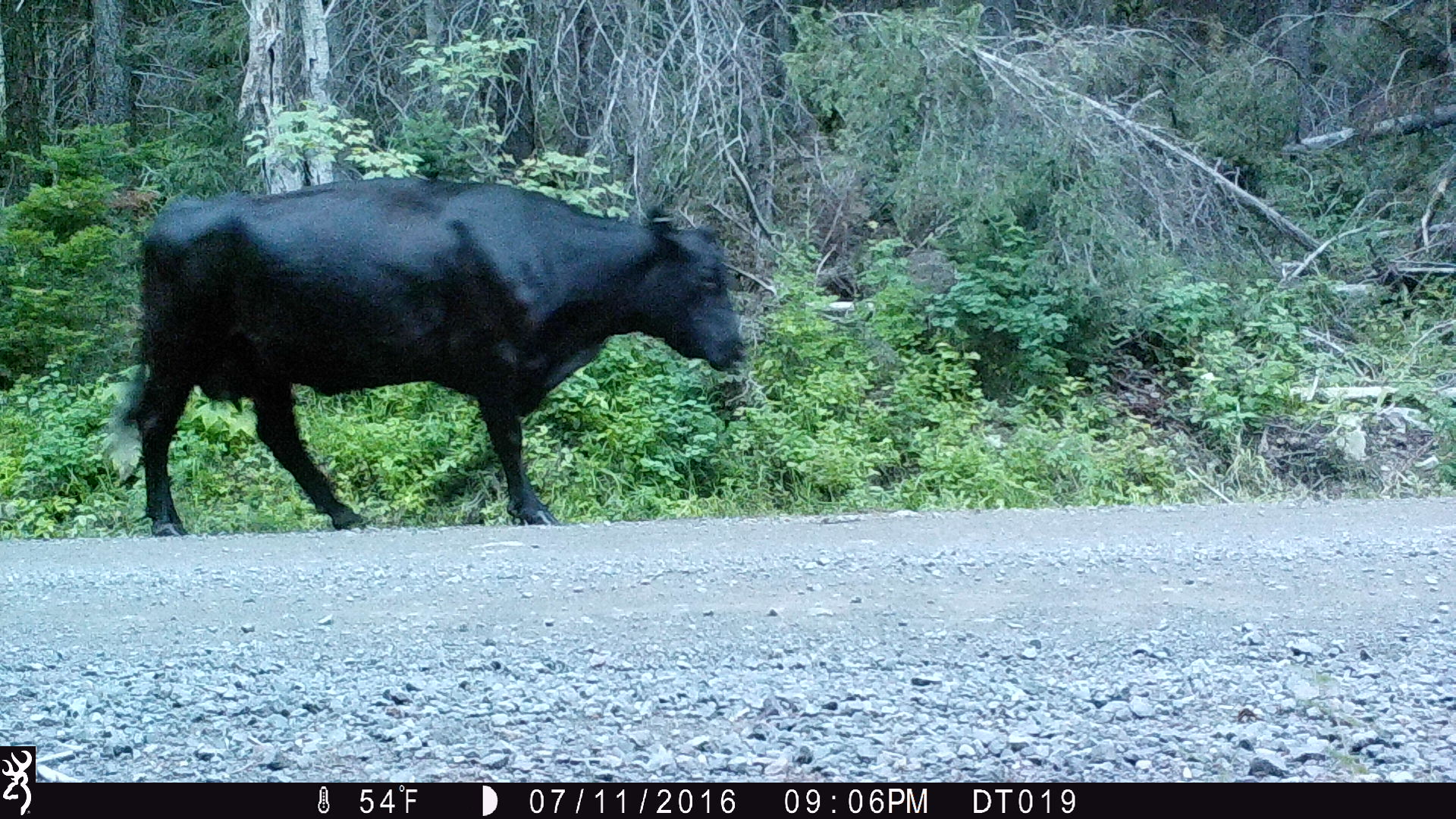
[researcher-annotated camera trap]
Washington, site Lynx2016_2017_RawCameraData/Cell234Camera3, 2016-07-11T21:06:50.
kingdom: Animalia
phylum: Chordata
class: Mammalia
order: Artiodactyla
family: Bovidae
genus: Bos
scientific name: Bos taurus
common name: domestic cattle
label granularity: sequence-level